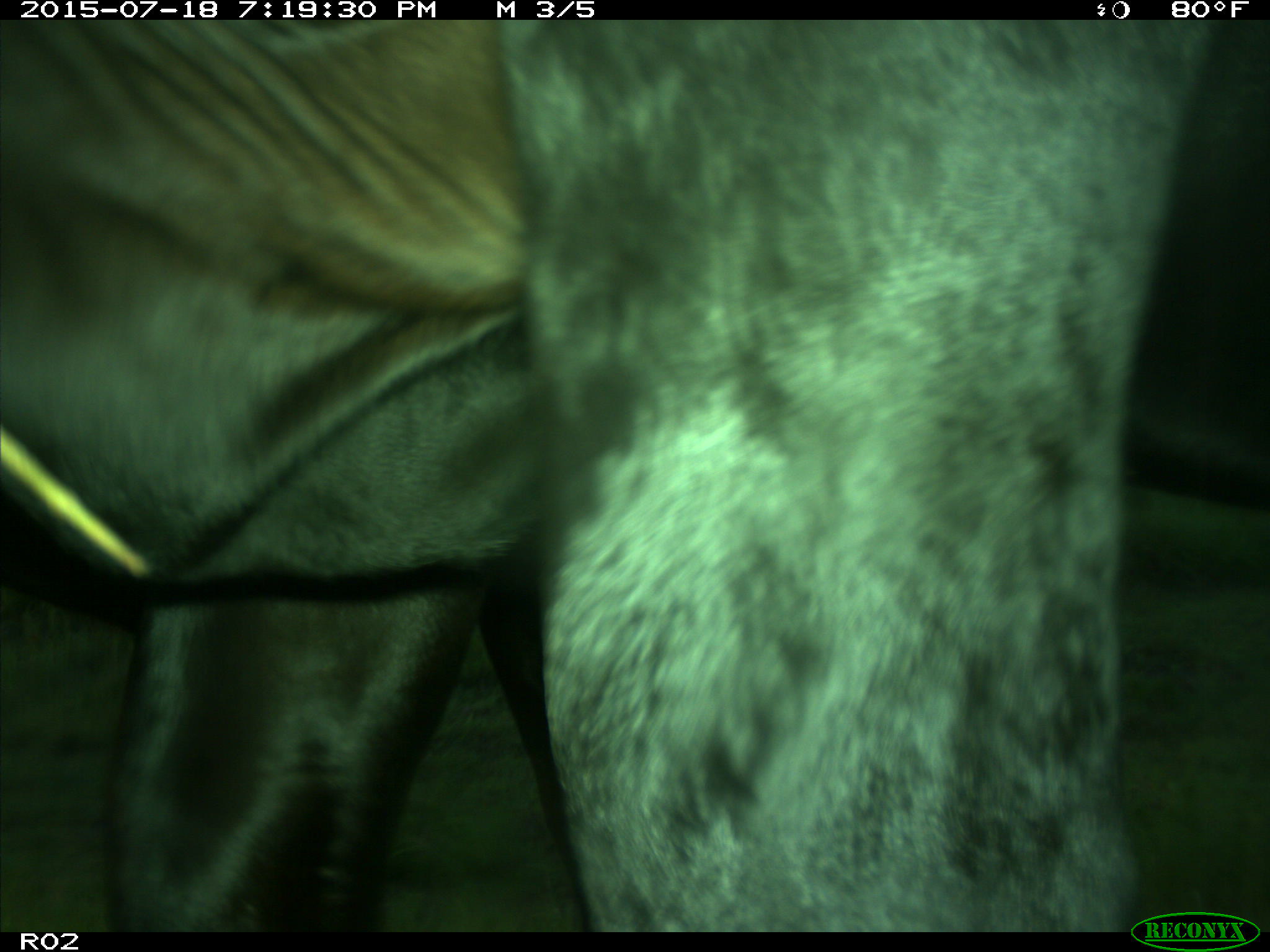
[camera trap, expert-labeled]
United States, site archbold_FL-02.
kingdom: Animalia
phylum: Chordata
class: Mammalia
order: Artiodactyla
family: Bovidae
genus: Bos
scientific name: Bos taurus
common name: domestic cow